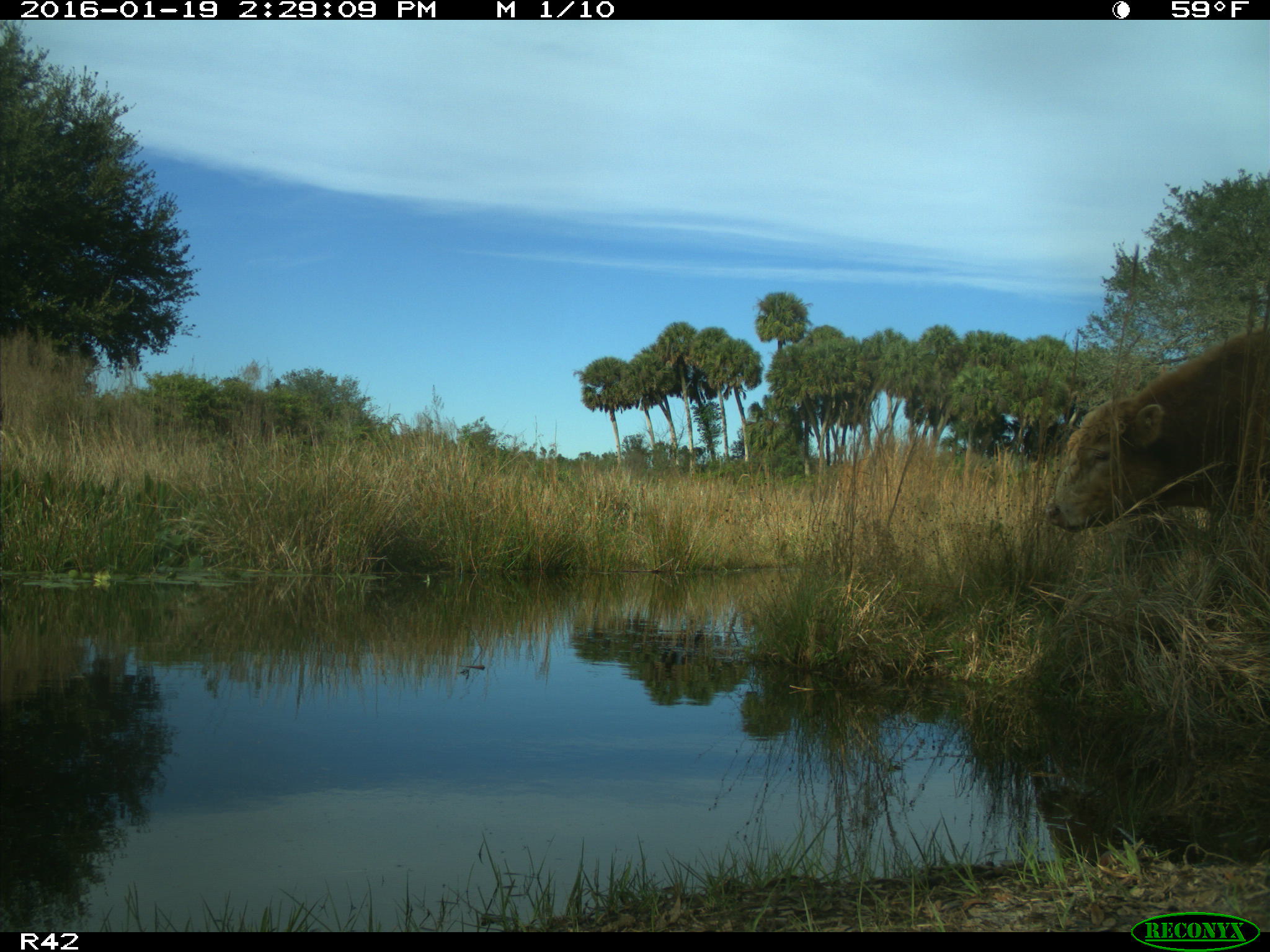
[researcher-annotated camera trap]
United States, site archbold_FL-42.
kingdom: Animalia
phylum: Chordata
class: Mammalia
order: Artiodactyla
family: Bovidae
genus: Bos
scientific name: Bos taurus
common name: domestic cow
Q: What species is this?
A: Bos taurus (domestic cow).